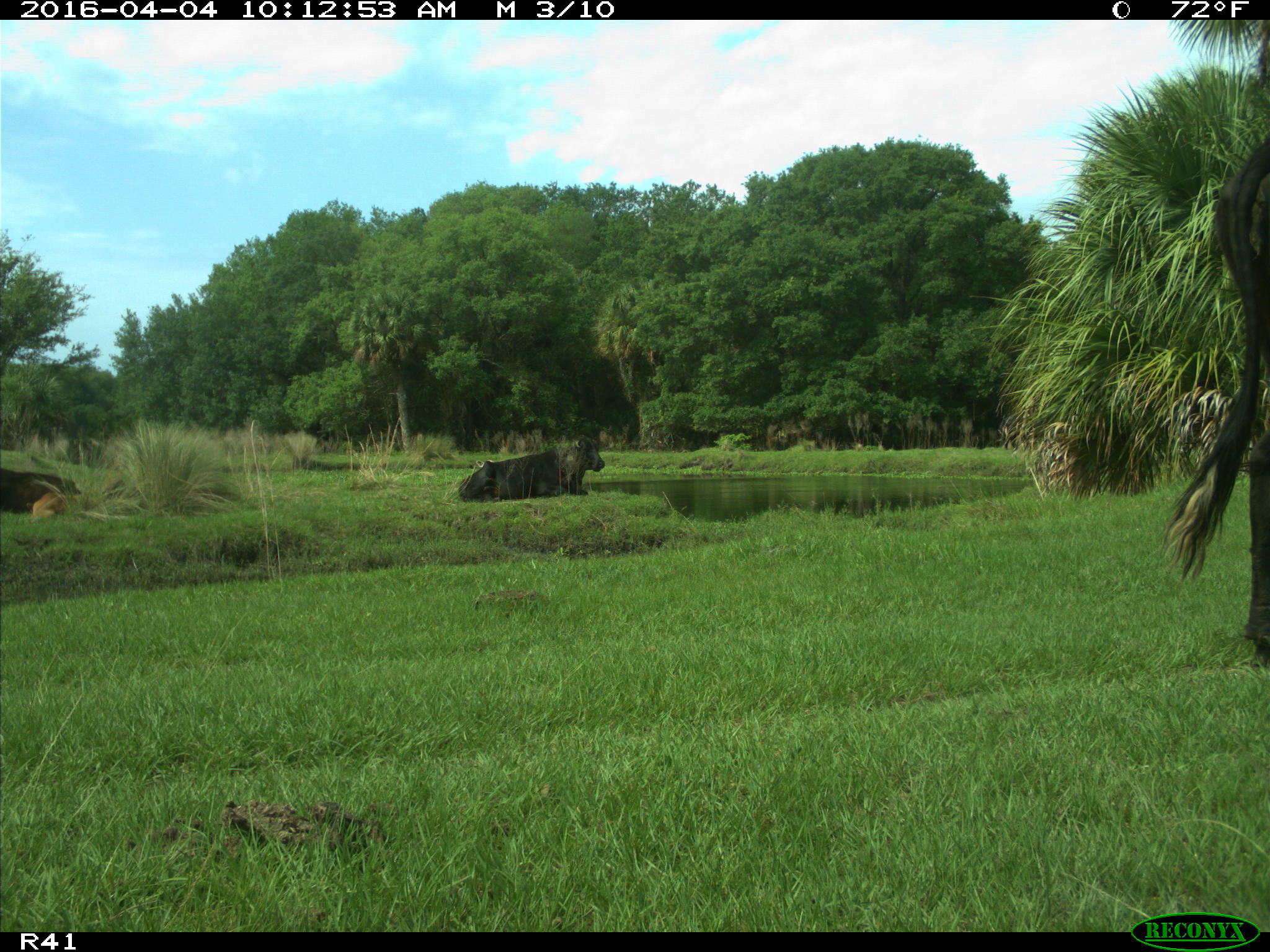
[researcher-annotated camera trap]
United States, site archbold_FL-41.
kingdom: Animalia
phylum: Chordata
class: Mammalia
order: Artiodactyla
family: Bovidae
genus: Bos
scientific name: Bos taurus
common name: domestic cow